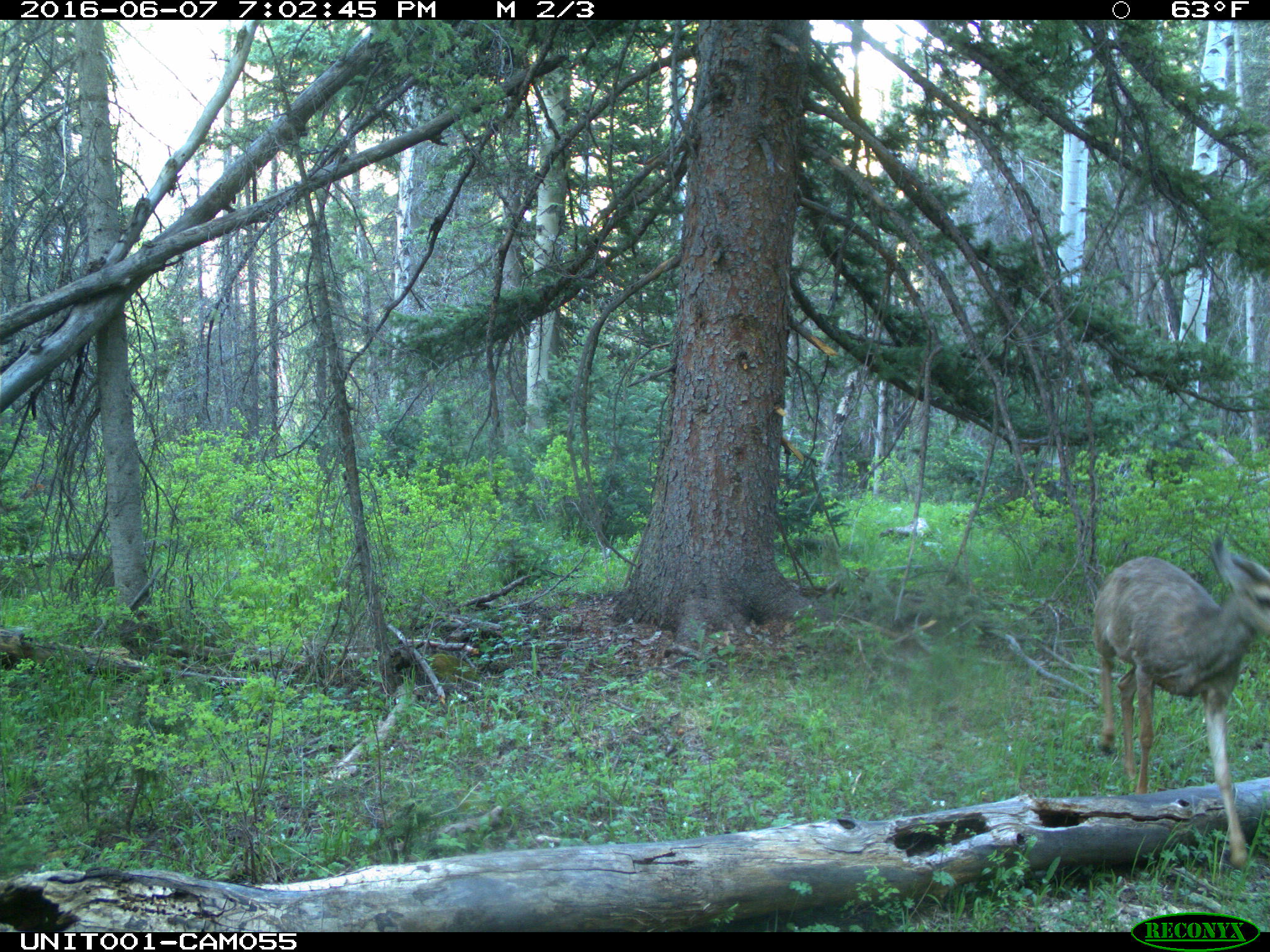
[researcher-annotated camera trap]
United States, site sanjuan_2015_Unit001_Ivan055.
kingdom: Animalia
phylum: Chordata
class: Mammalia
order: Artiodactyla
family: Cervidae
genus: Odocoileus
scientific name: Odocoileus hemionus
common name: mule deer